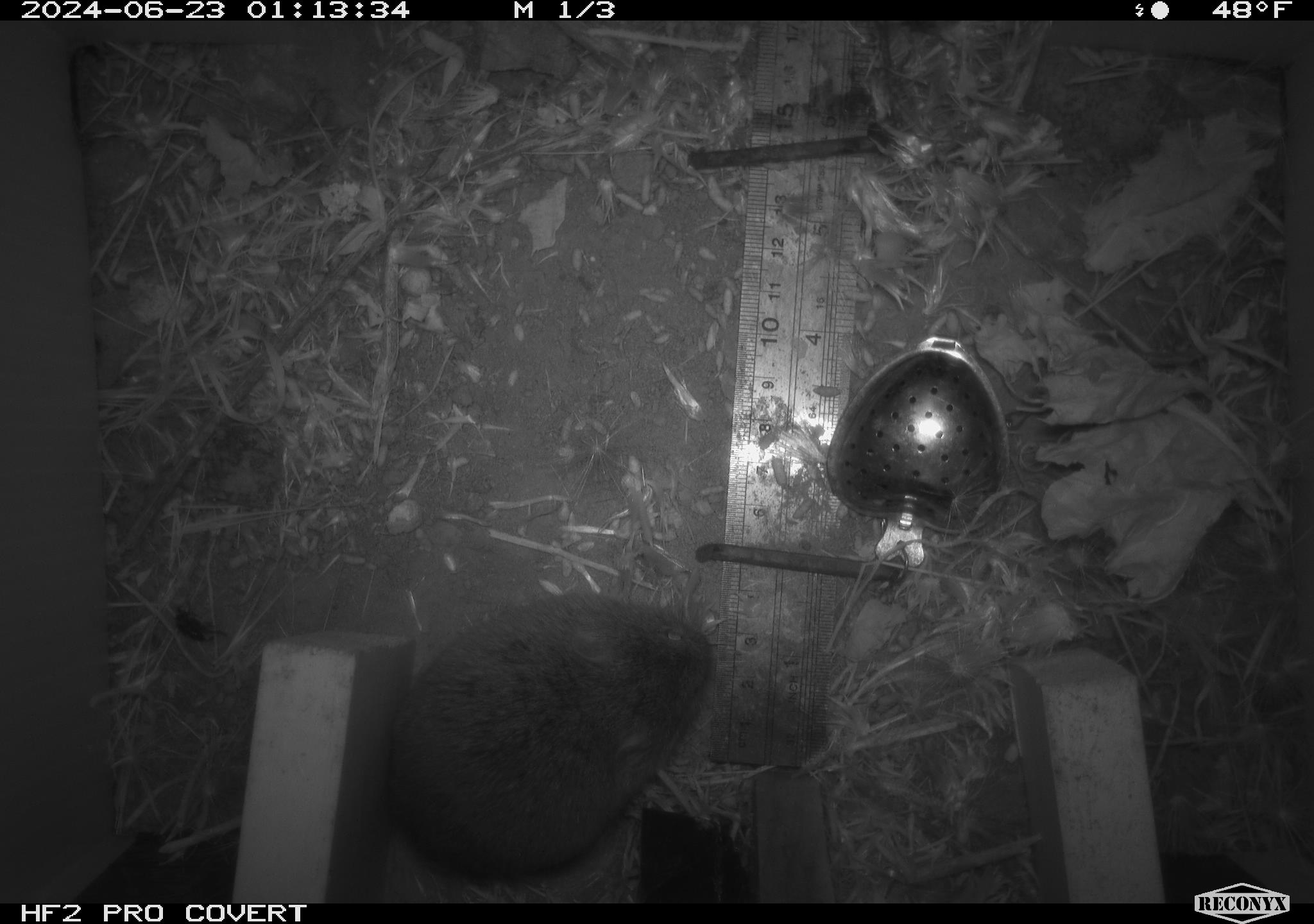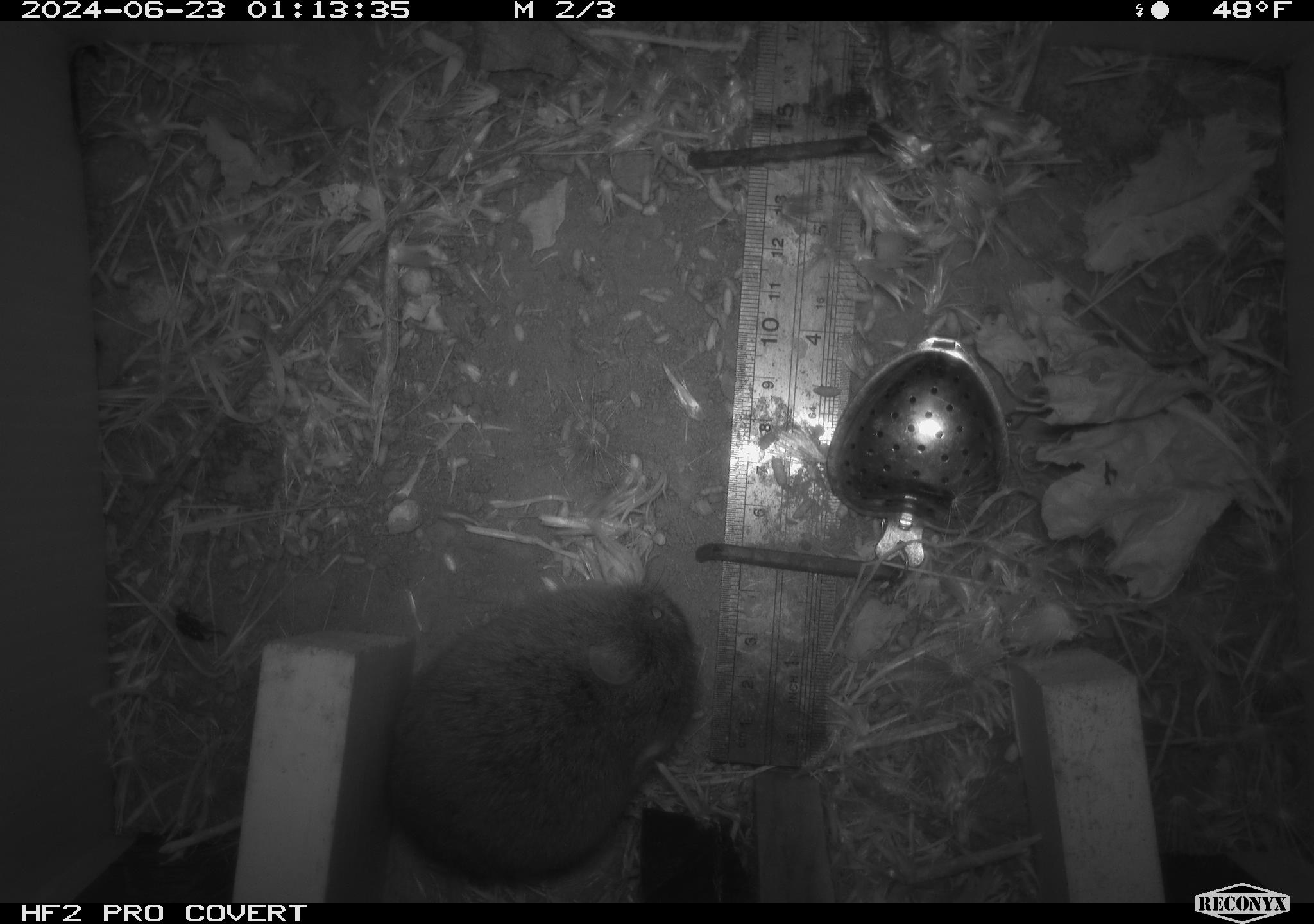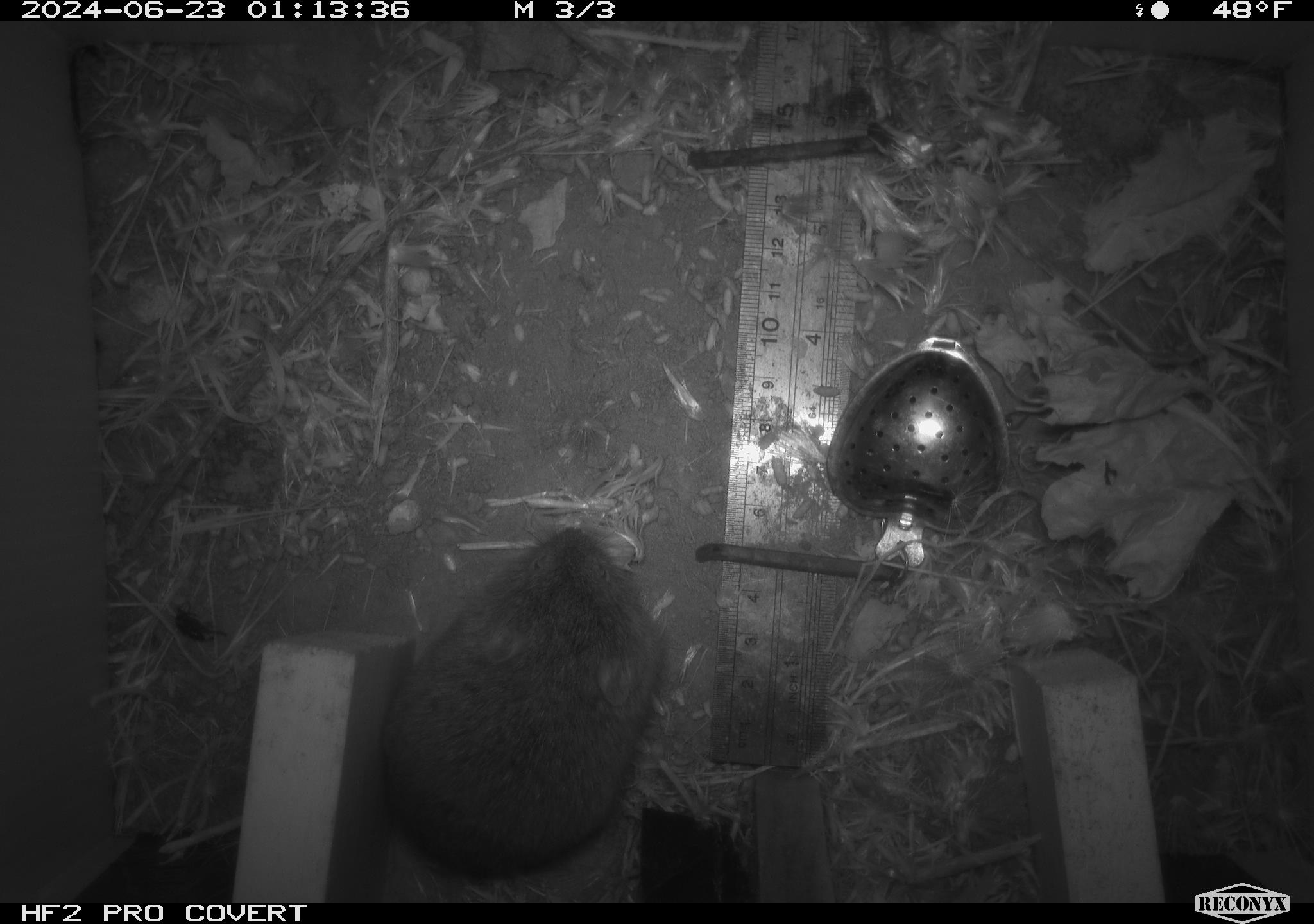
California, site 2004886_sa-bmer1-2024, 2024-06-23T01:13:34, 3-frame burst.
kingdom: Animalia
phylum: Chordata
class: Mammalia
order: Rodentia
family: Cricetidae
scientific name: Cricetidae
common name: hamsters, voles, lemmings, and allies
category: cricetidae family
Cricetidae family (hamsters, voles, lemmings, and allies) (Cricetidae).